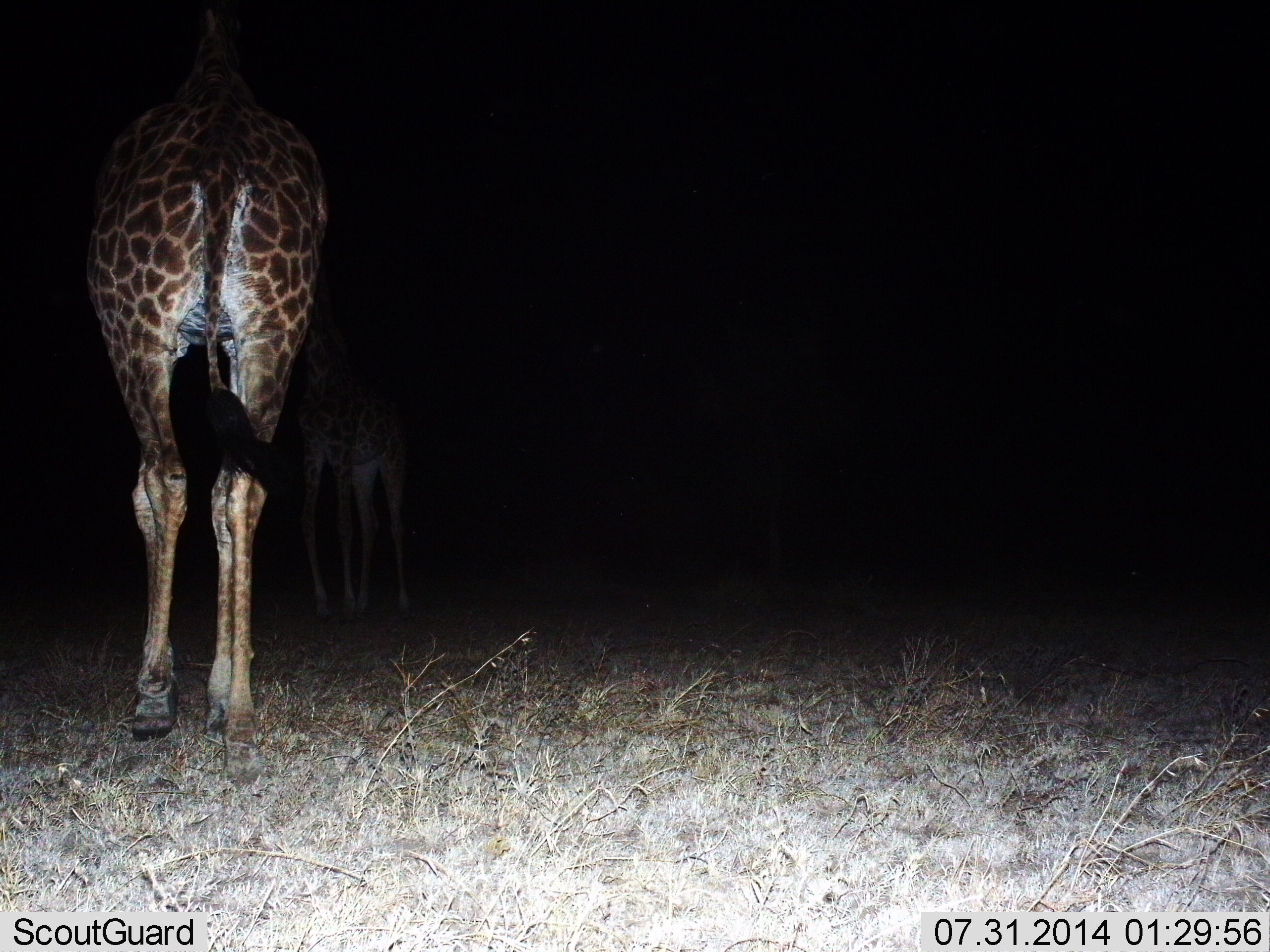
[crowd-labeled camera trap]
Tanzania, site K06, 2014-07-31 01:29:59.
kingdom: Animalia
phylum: Chordata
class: Mammalia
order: Artiodactyla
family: Giraffidae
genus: Giraffa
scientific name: Giraffa camelopardalis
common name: giraffe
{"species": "giraffe (Giraffa camelopardalis)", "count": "2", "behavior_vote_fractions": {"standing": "90%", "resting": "0%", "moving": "10%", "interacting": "0%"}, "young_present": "30%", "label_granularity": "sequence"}